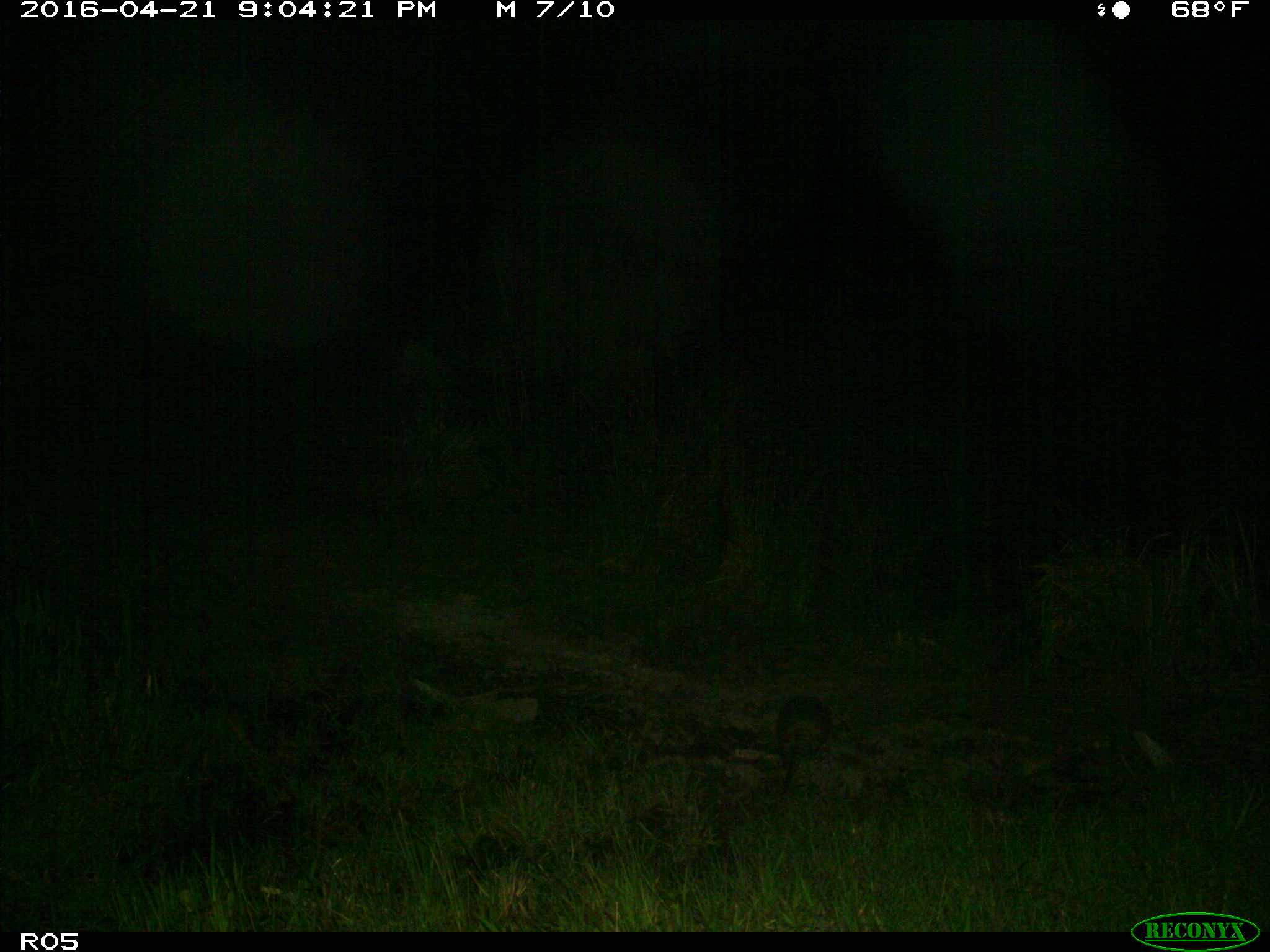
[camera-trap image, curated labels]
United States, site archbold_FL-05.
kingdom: Animalia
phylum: Chordata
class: Mammalia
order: Cingulata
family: Dasypodidae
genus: Dasypus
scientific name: Dasypus novemcinctus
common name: nine-banded armadillo